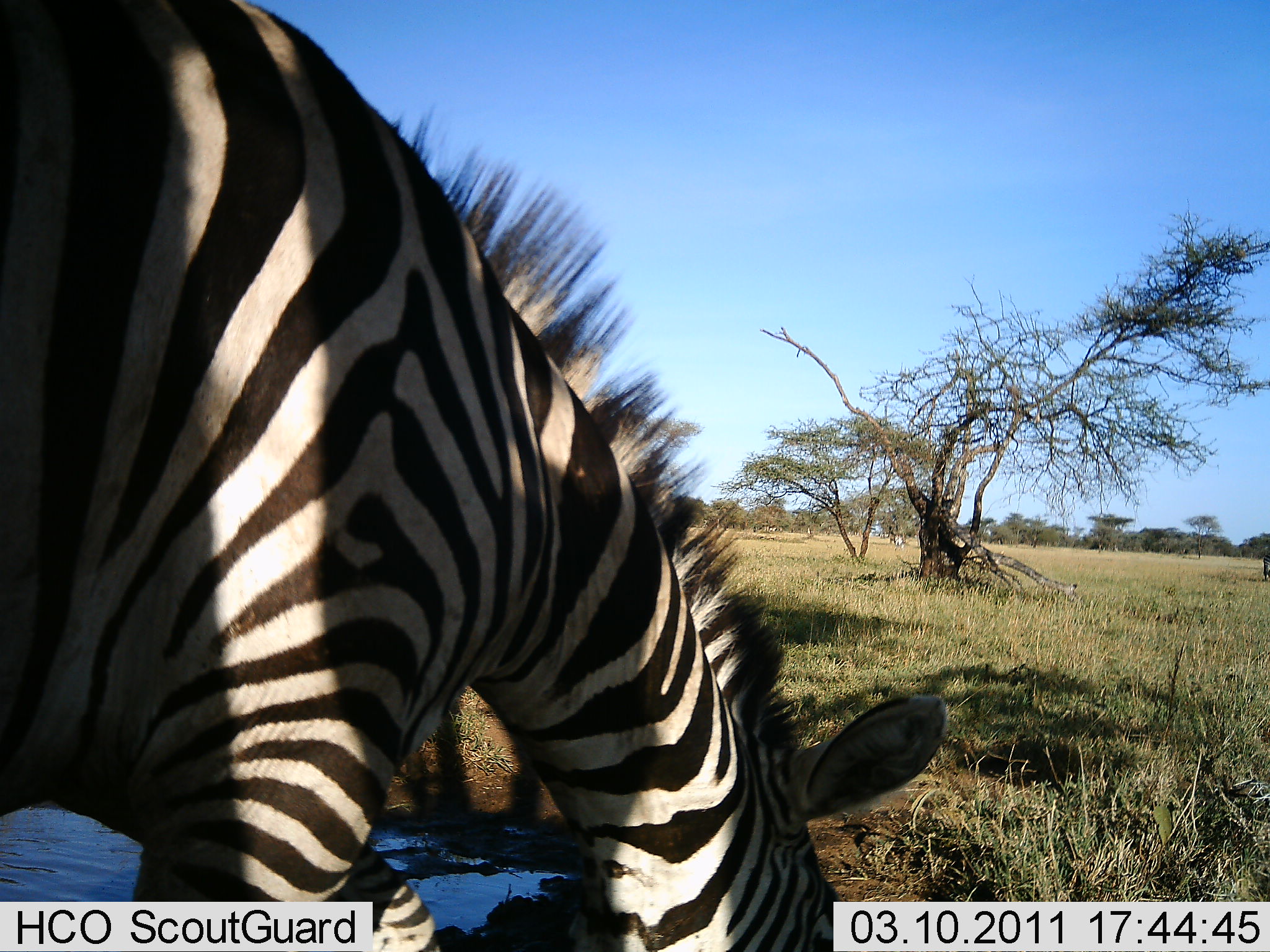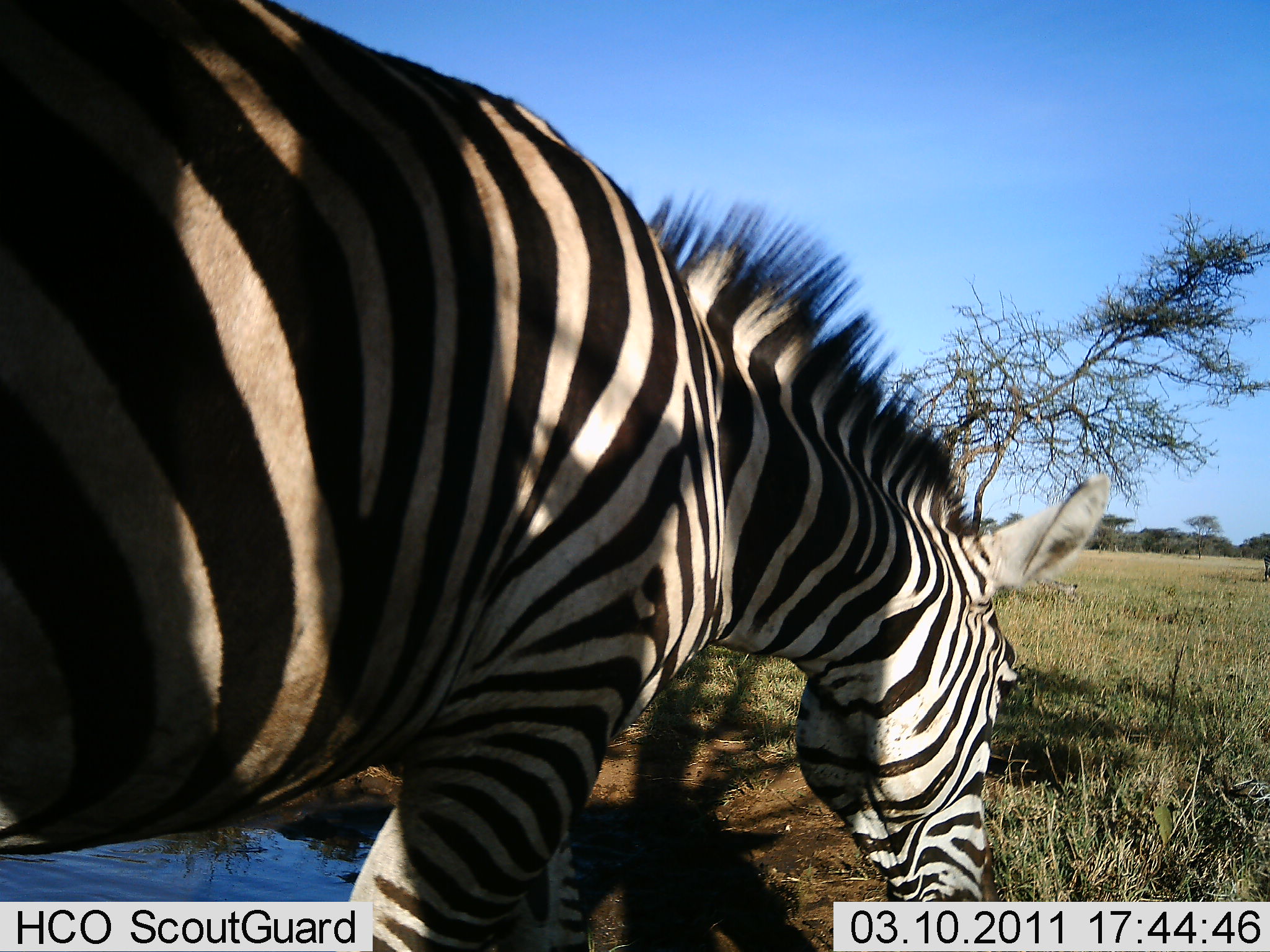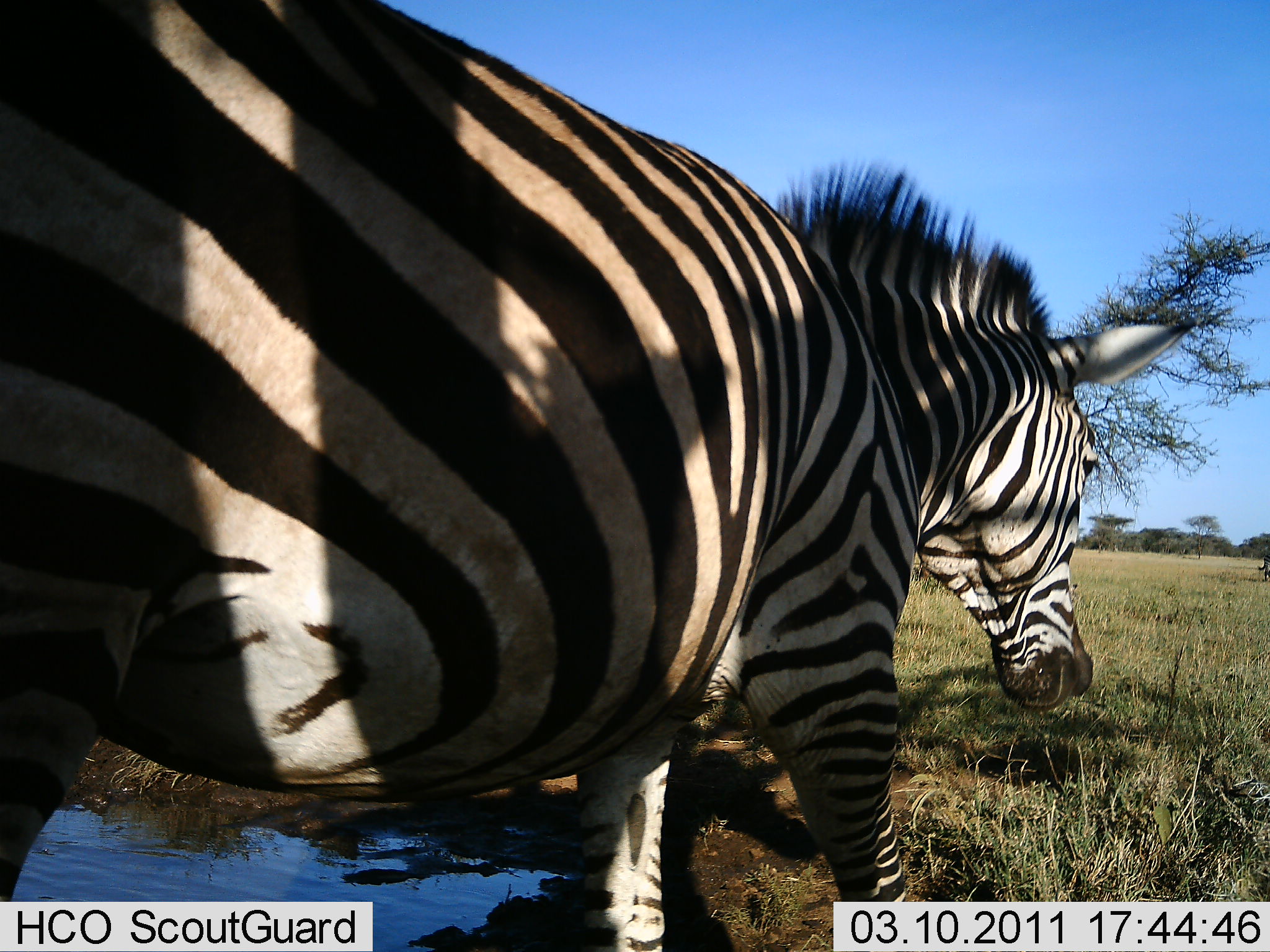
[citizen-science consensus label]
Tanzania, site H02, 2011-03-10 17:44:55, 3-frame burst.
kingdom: Animalia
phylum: Chordata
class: Mammalia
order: Perissodactyla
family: Equidae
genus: Equus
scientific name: Equus quagga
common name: plains zebra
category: zebra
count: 1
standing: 33%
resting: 0%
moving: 75%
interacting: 0%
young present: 8%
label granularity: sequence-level